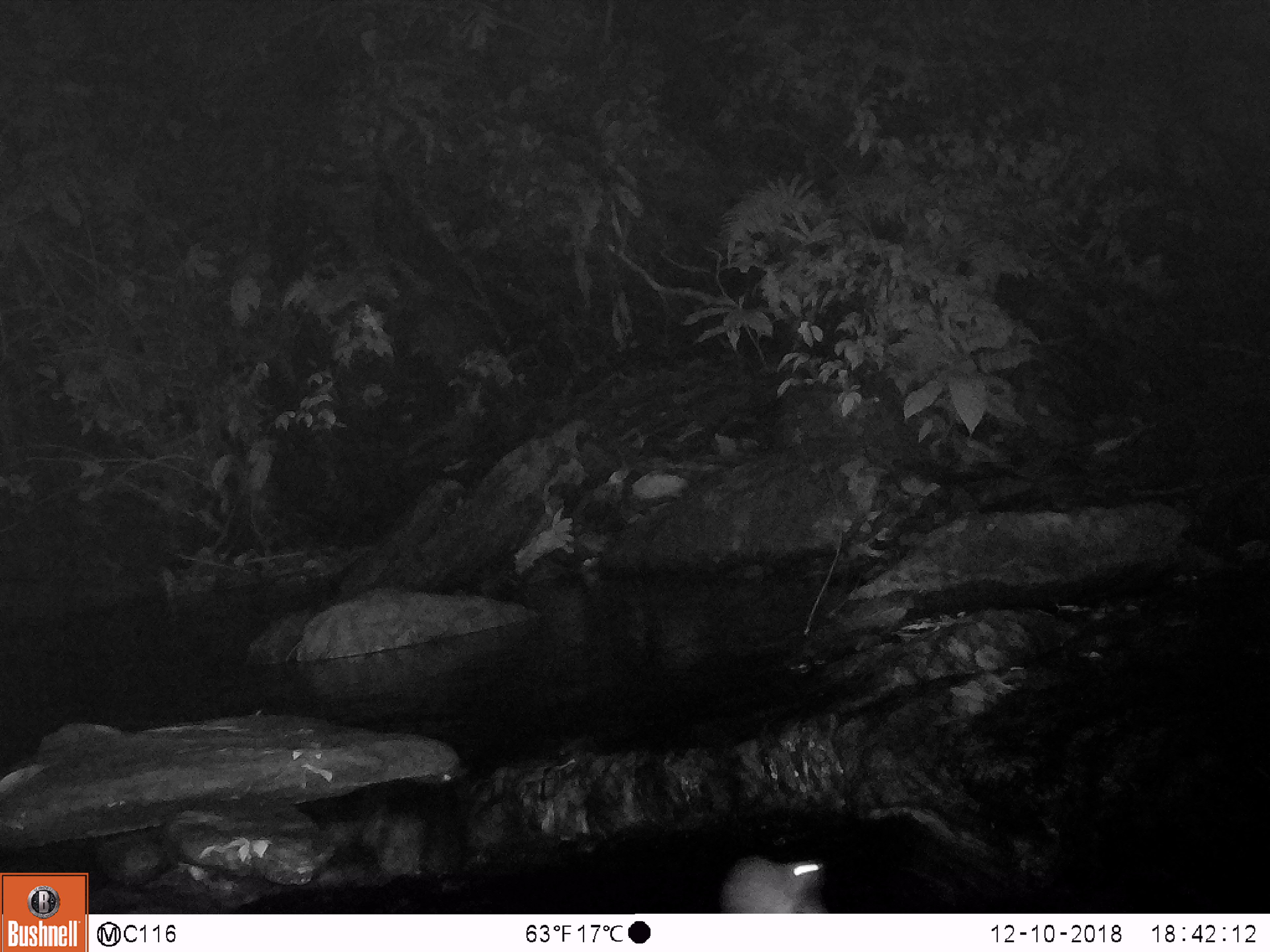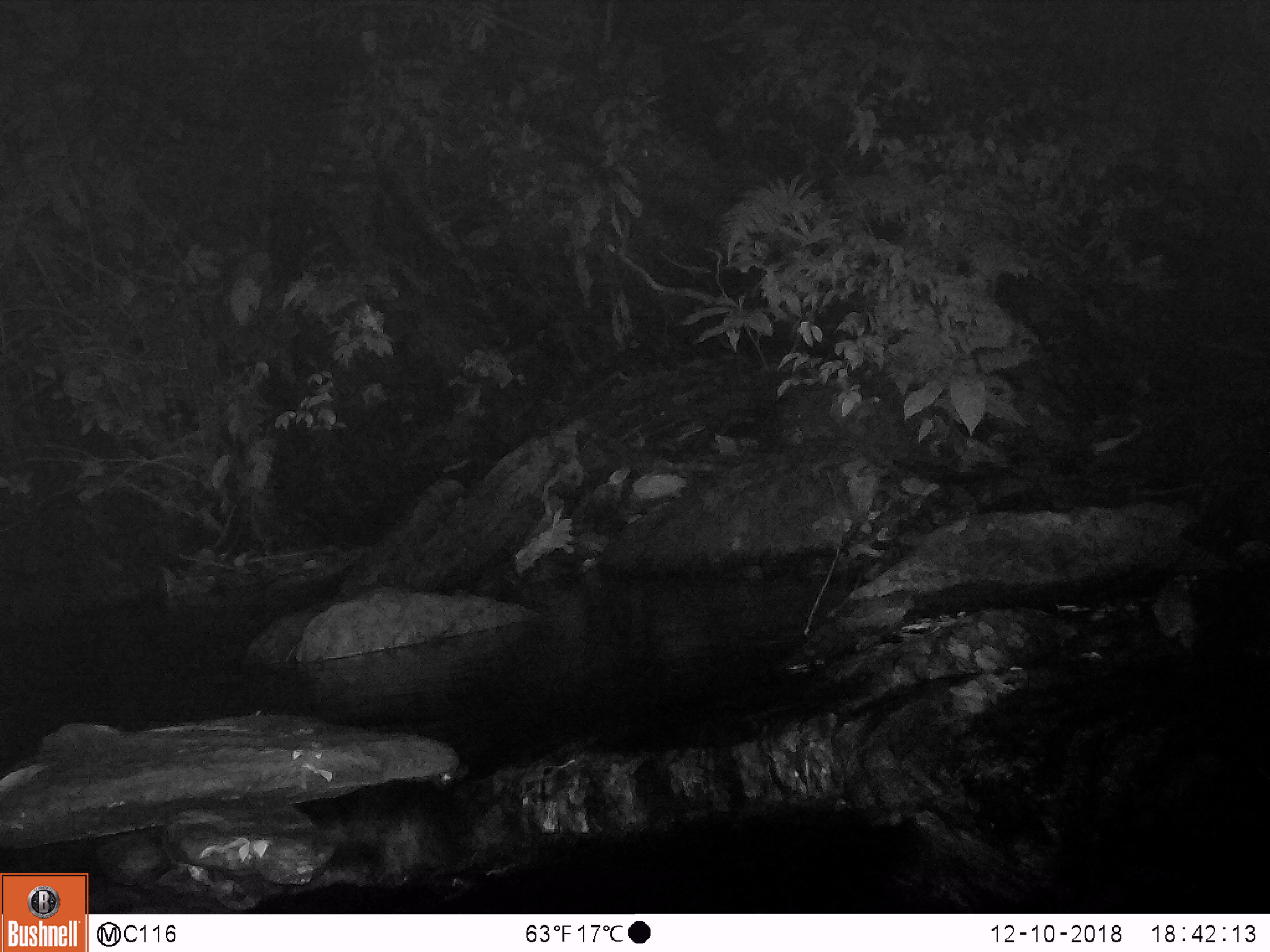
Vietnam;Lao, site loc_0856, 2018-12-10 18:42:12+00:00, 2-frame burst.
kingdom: Animalia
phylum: Chordata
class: Mammalia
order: Rodentia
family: Muridae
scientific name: Muridae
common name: old-world mice and rats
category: unidentified murid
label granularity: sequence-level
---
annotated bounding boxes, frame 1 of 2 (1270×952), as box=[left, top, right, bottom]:
unidentified murid: box=[721, 856, 828, 913]